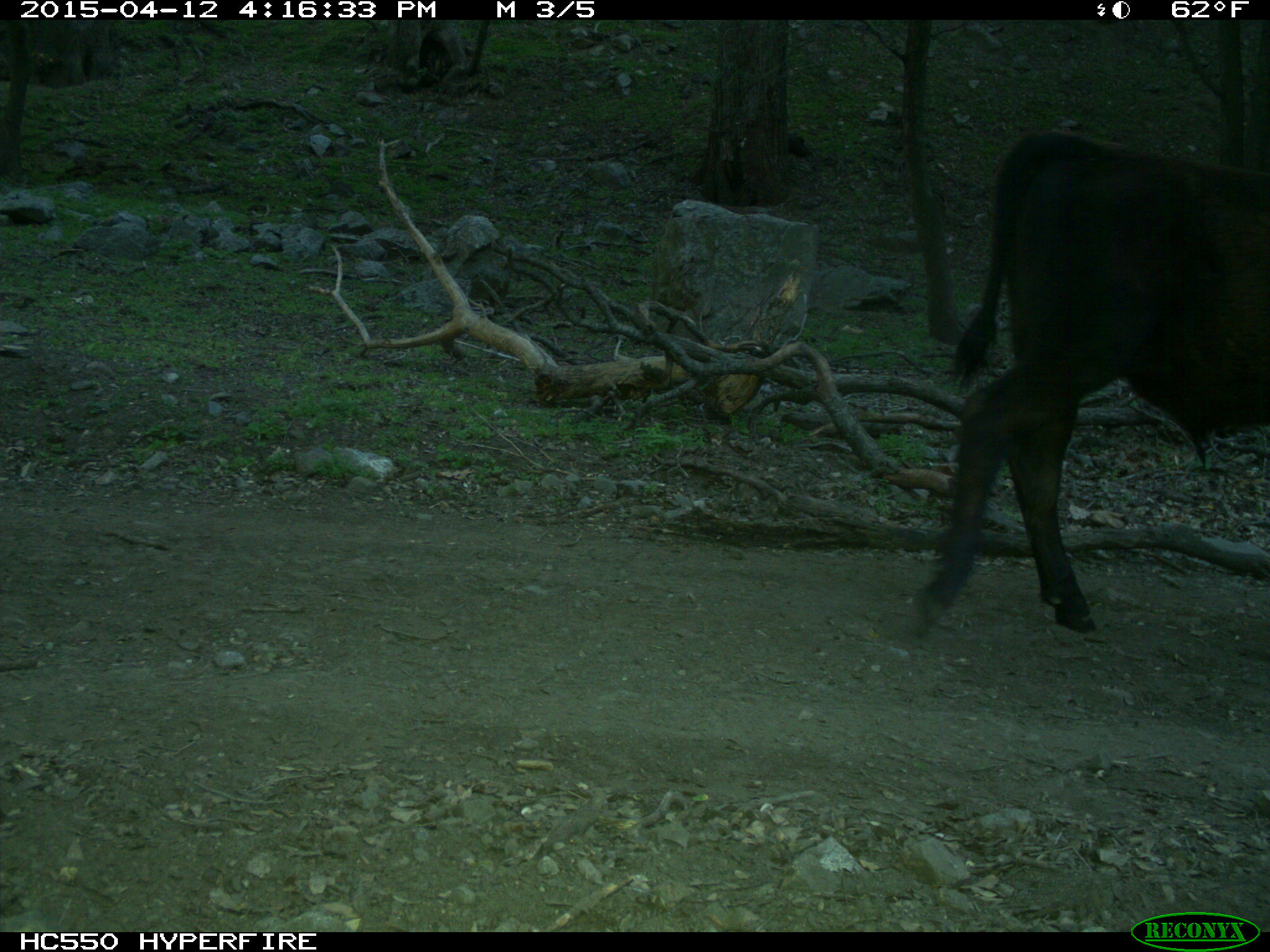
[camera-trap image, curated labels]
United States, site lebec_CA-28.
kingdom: Animalia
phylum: Chordata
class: Mammalia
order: Artiodactyla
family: Bovidae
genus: Bos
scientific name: Bos taurus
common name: domestic cow